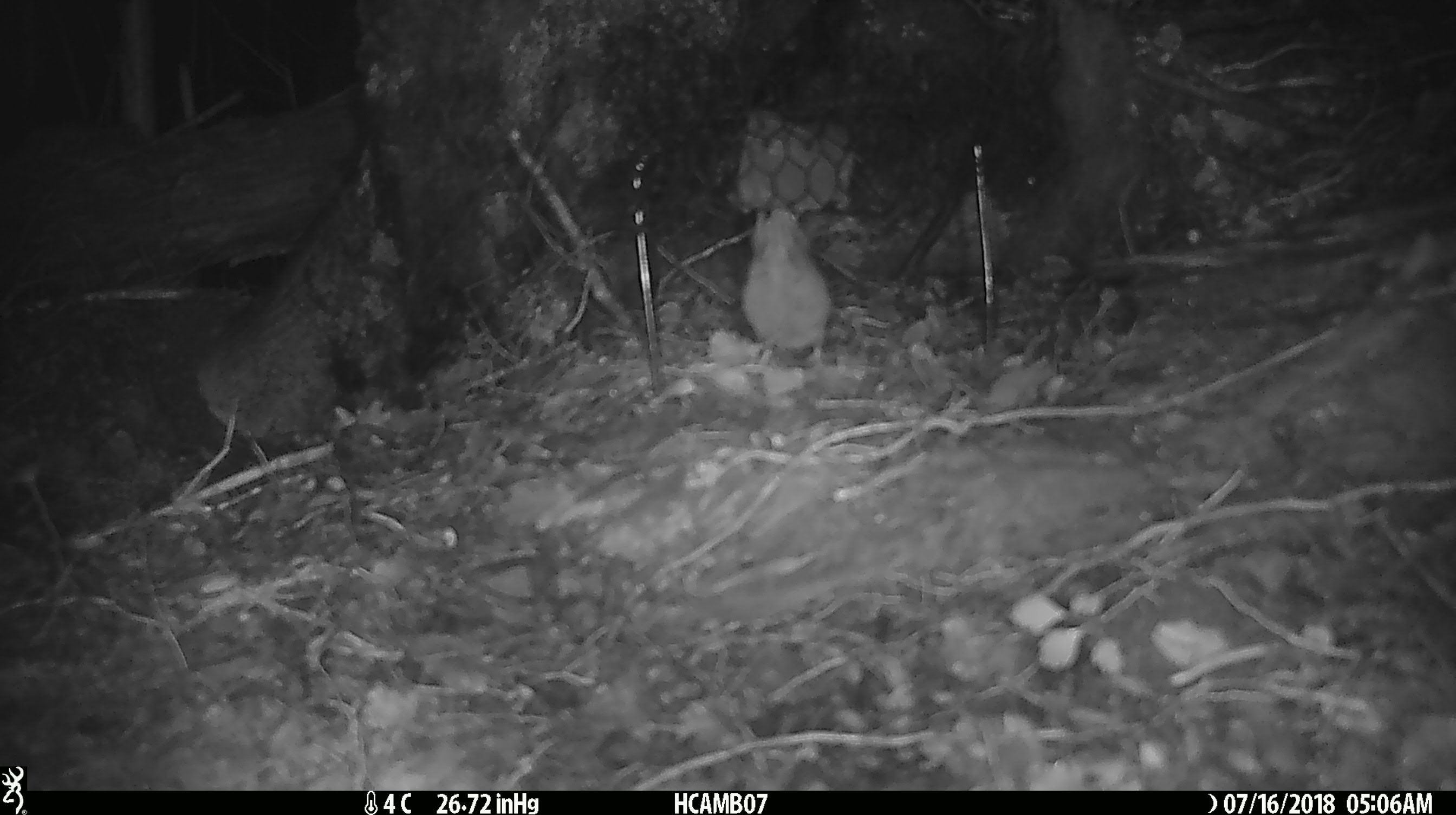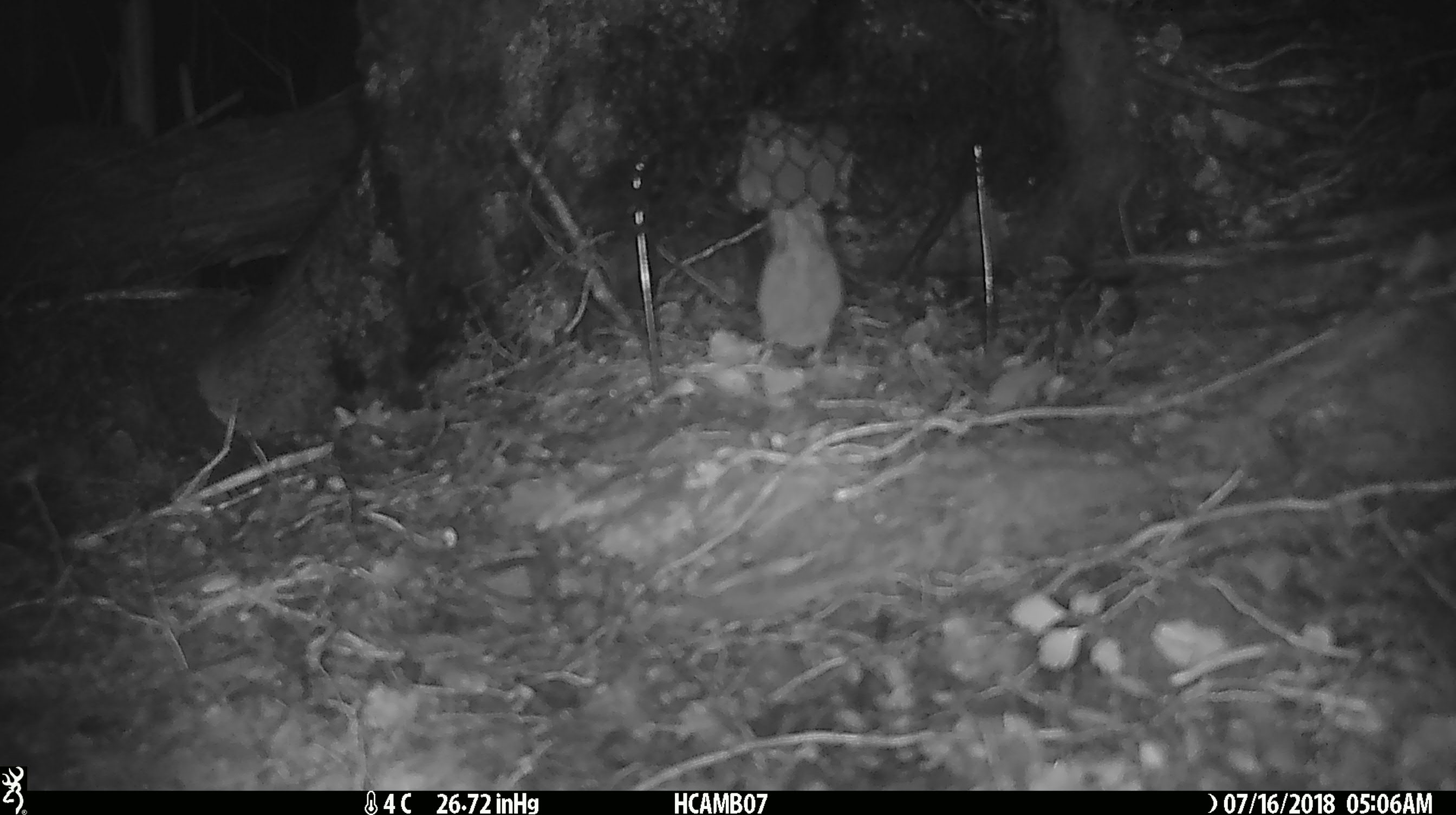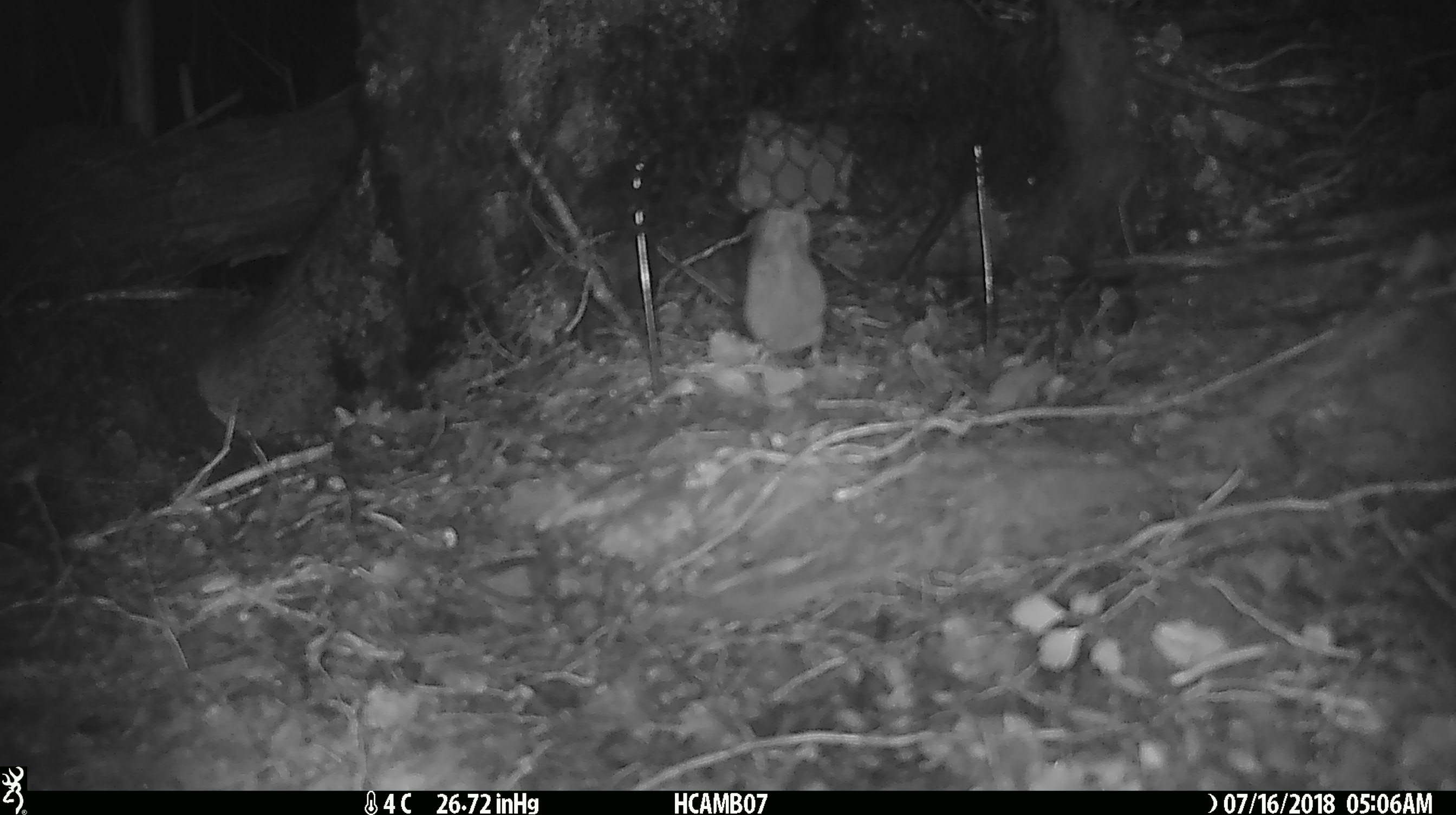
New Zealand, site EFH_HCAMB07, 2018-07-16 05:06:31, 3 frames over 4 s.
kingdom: Animalia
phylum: Chordata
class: Mammalia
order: Rodentia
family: Muridae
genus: Mus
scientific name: Mus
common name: mouse